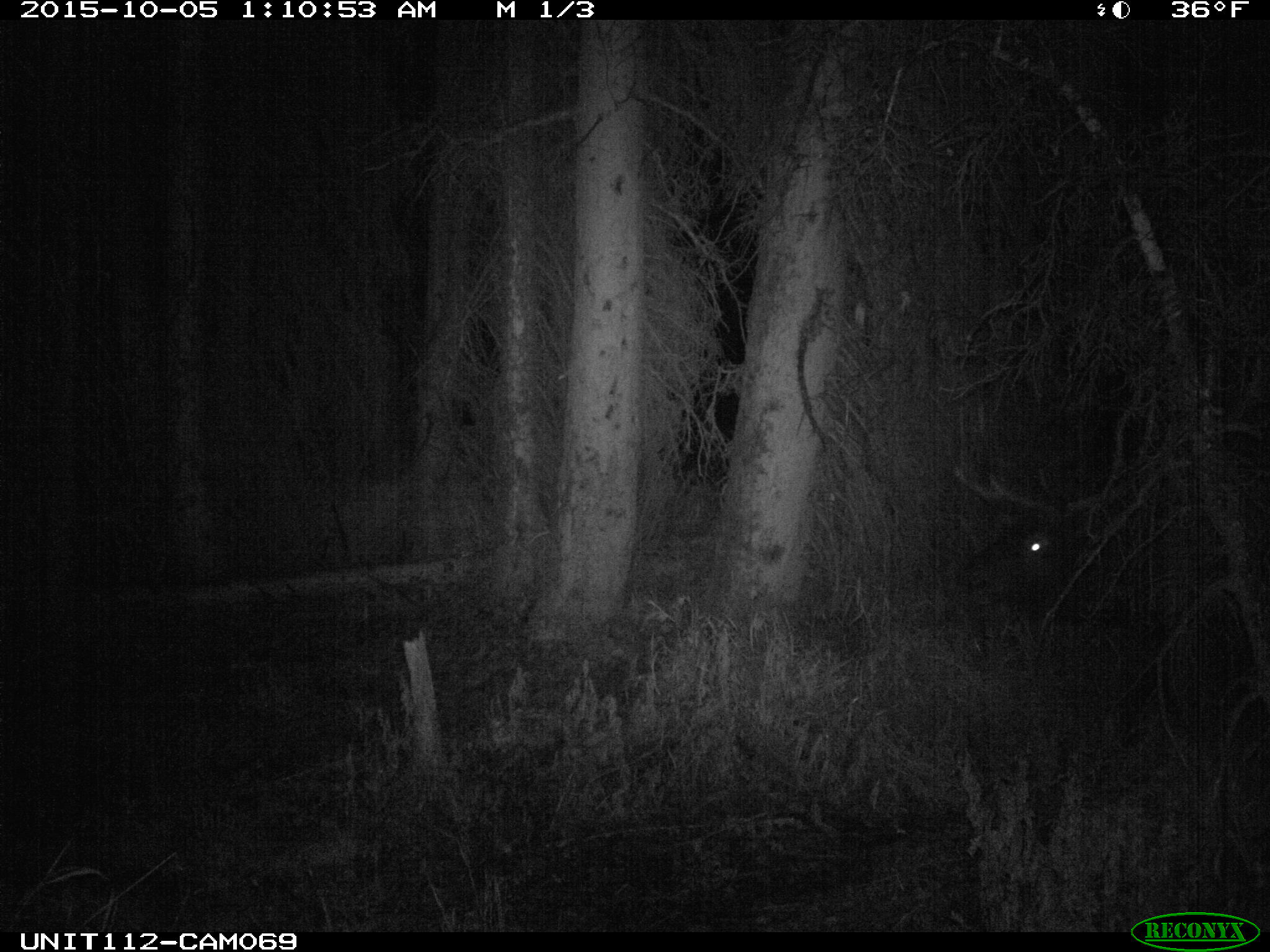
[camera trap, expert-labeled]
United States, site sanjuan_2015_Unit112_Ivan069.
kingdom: Animalia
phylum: Chordata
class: Mammalia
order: Artiodactyla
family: Cervidae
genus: Cervus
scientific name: Cervus elaphus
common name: red deer